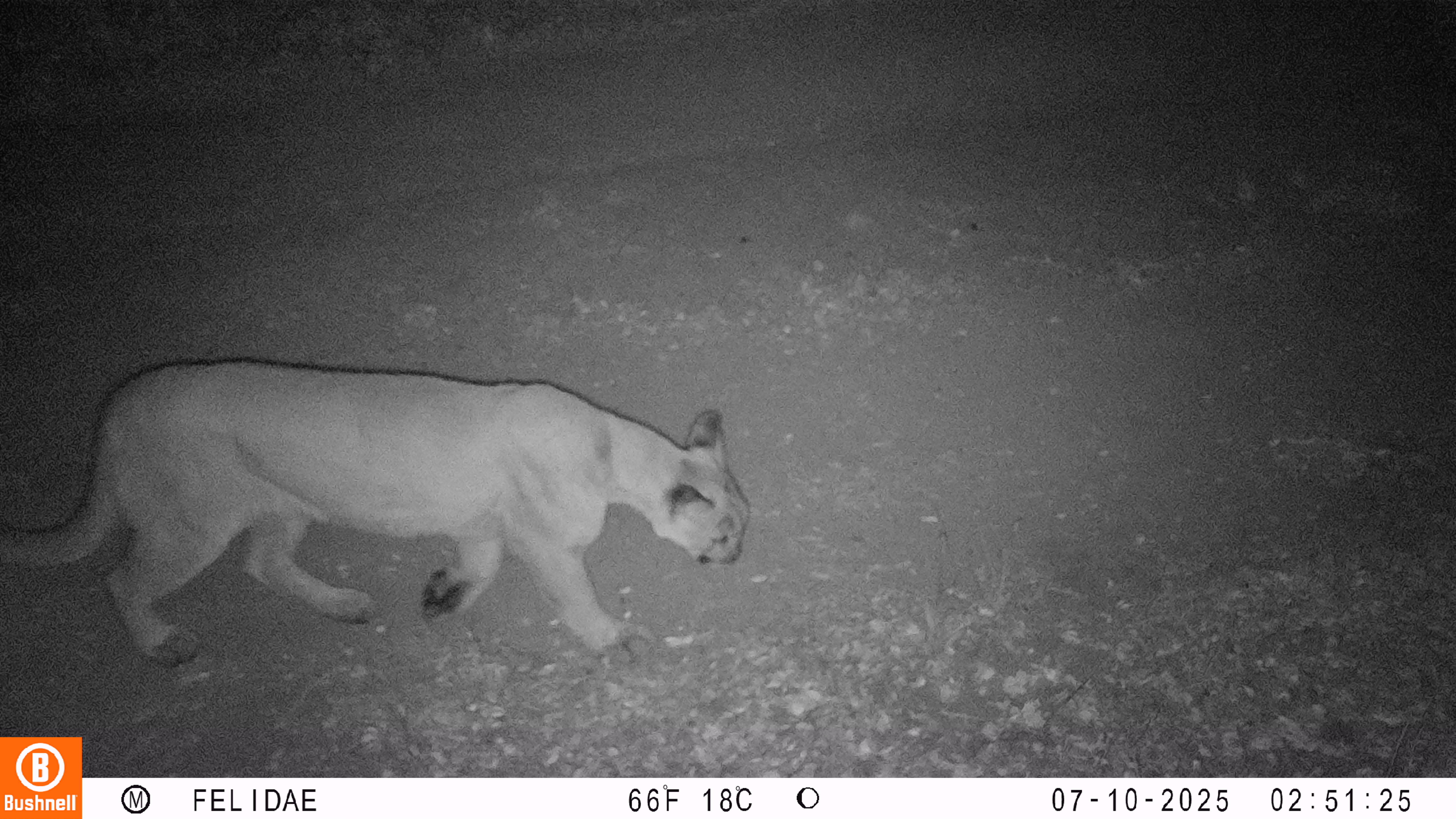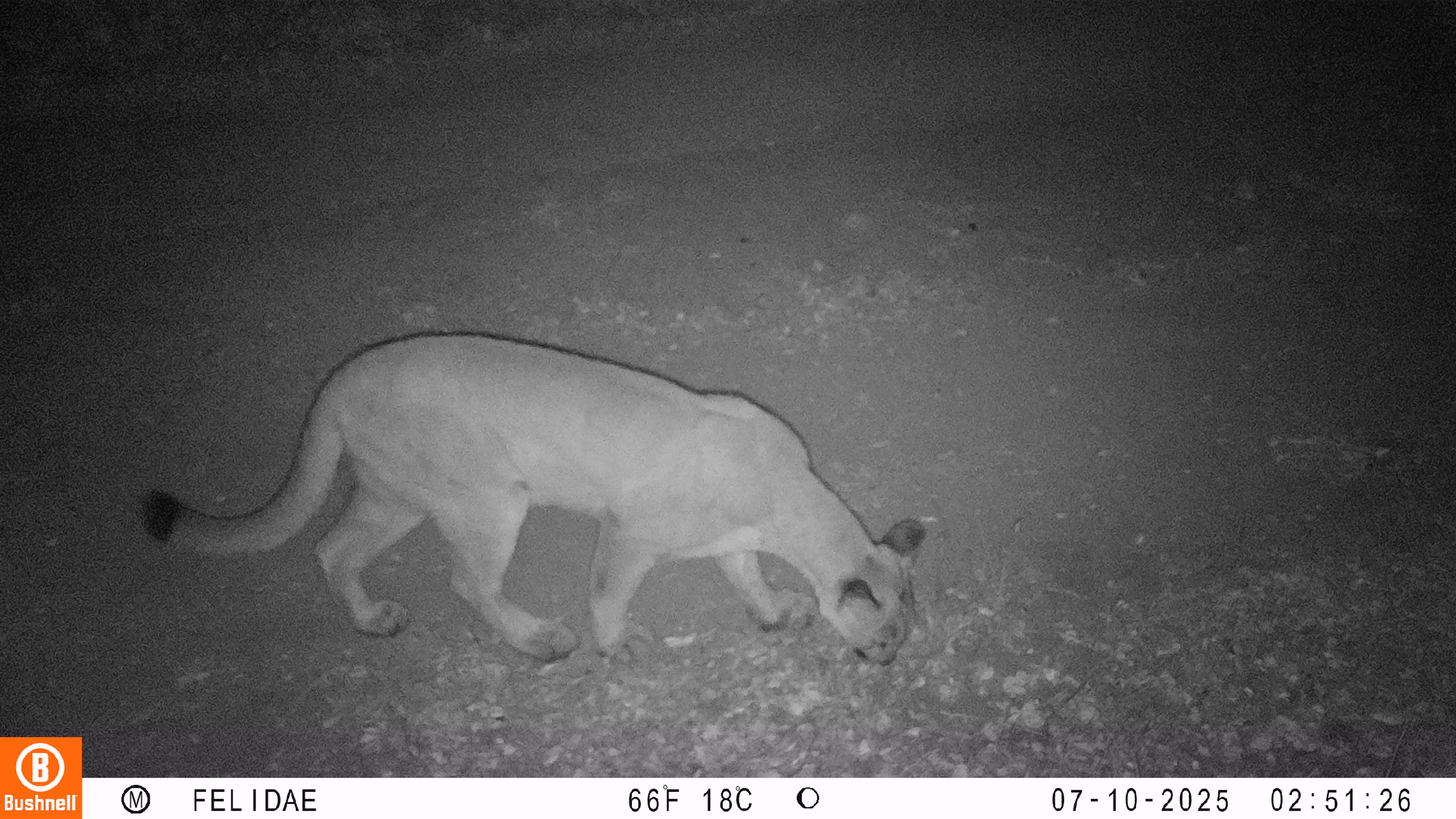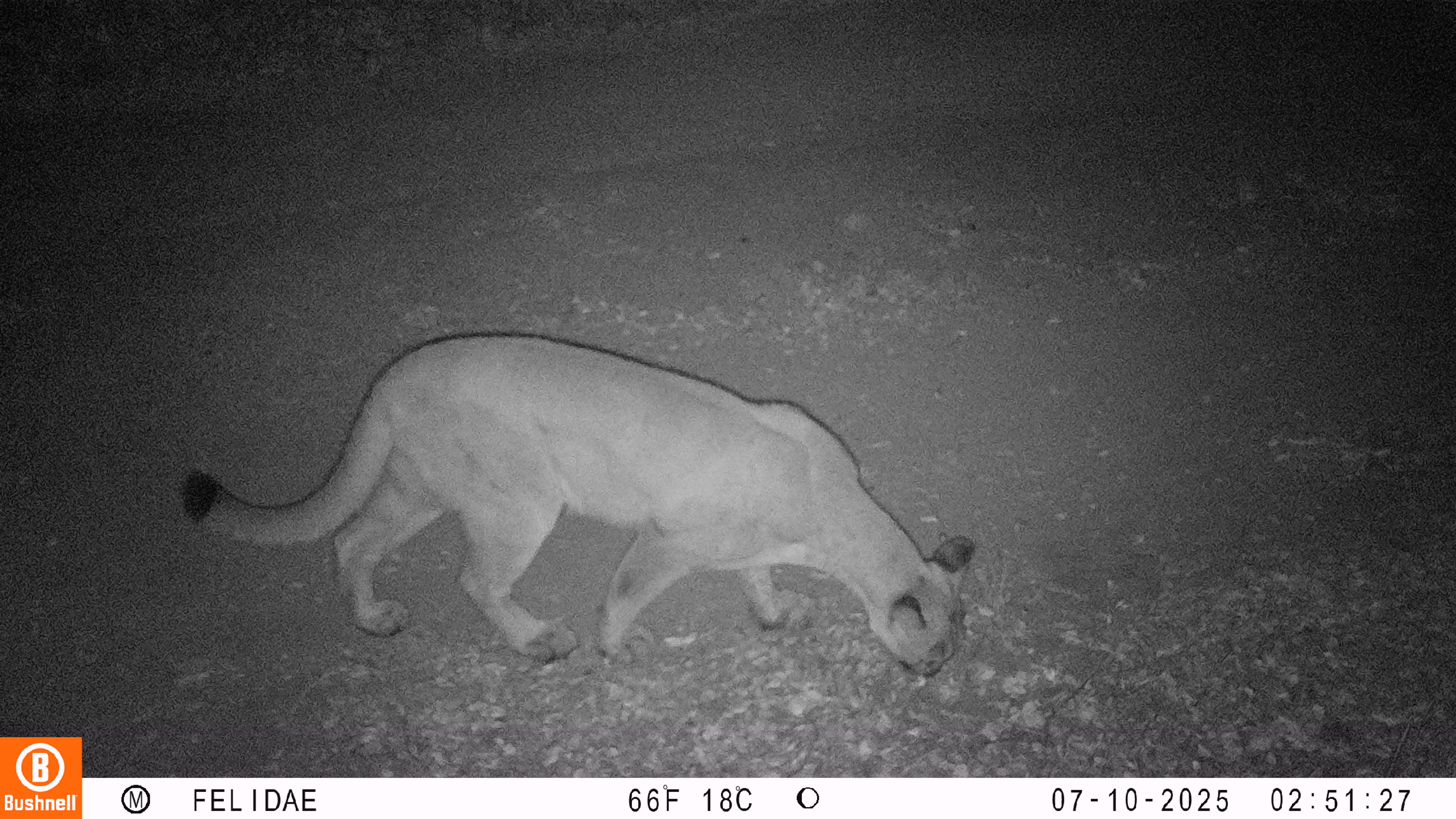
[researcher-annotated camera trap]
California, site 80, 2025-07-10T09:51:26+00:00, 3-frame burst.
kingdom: Animalia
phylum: Chordata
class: Mammalia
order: Carnivora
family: Felidae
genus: Puma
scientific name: Puma concolor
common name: puma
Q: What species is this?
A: Puma (Puma concolor).